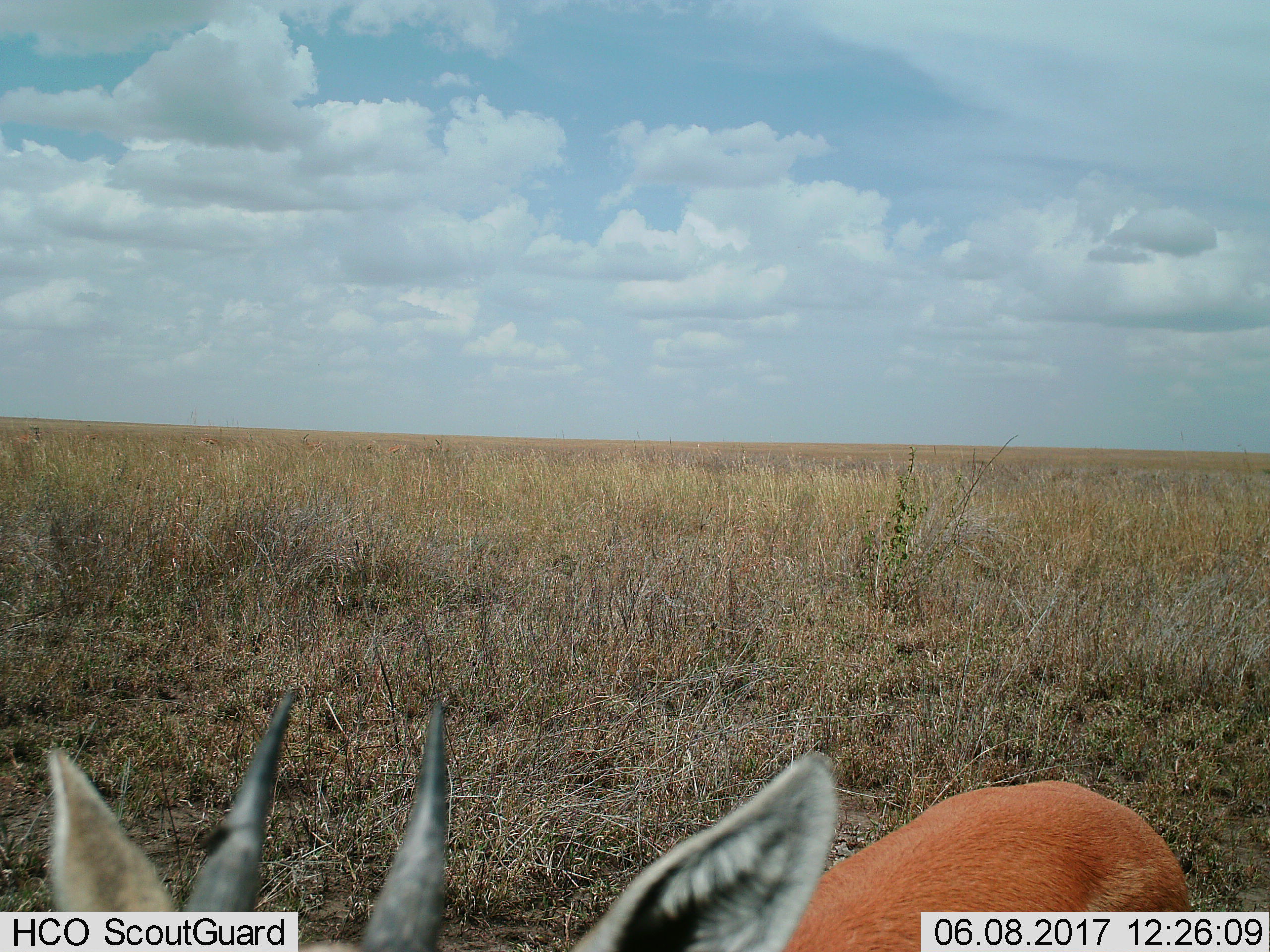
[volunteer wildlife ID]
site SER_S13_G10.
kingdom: Animalia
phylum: Chordata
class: Mammalia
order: Artiodactyla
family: Bovidae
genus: Eudorcas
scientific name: Eudorcas thomsonii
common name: thomson's gazelle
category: gazellethomsons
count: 1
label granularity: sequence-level